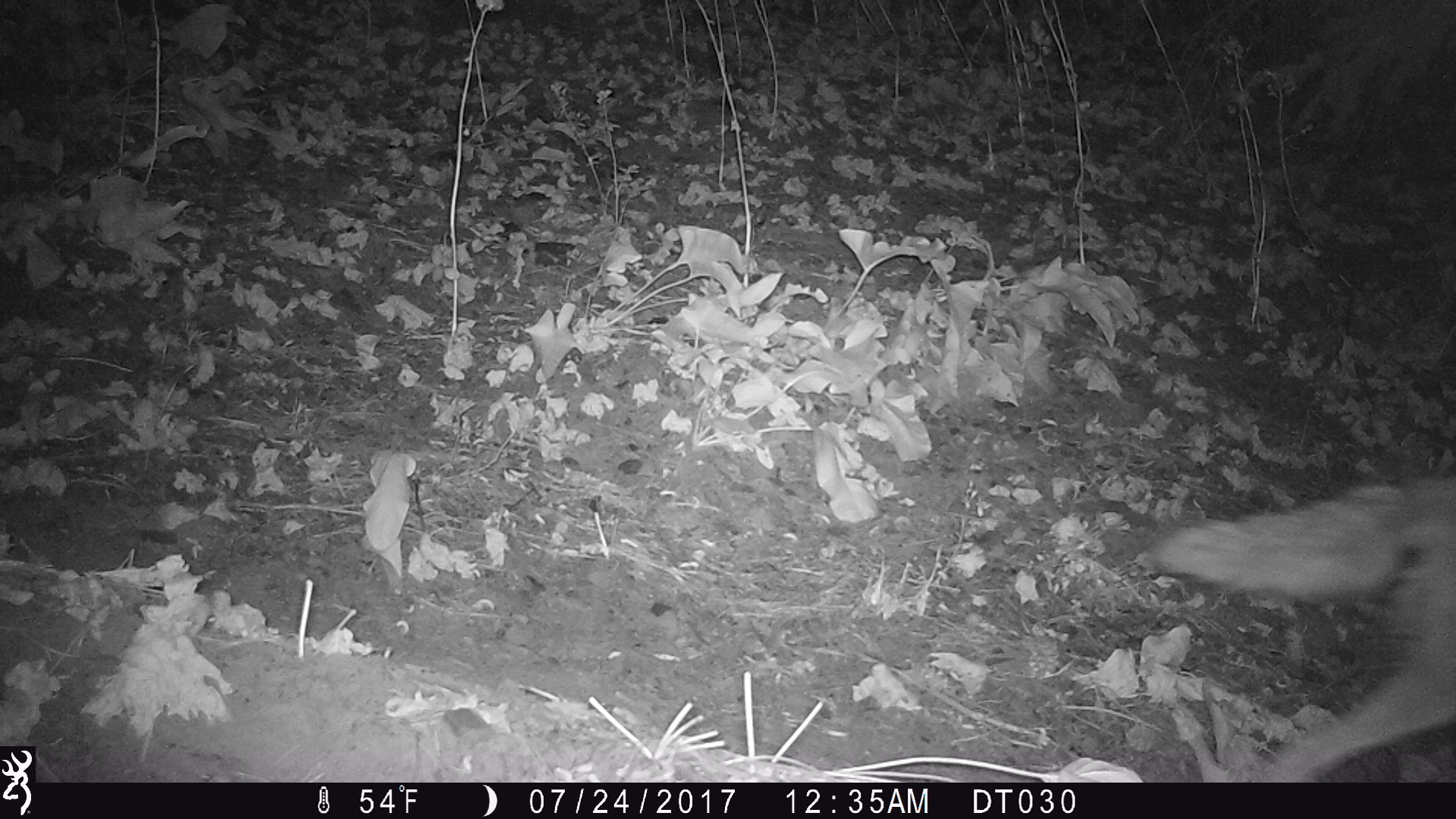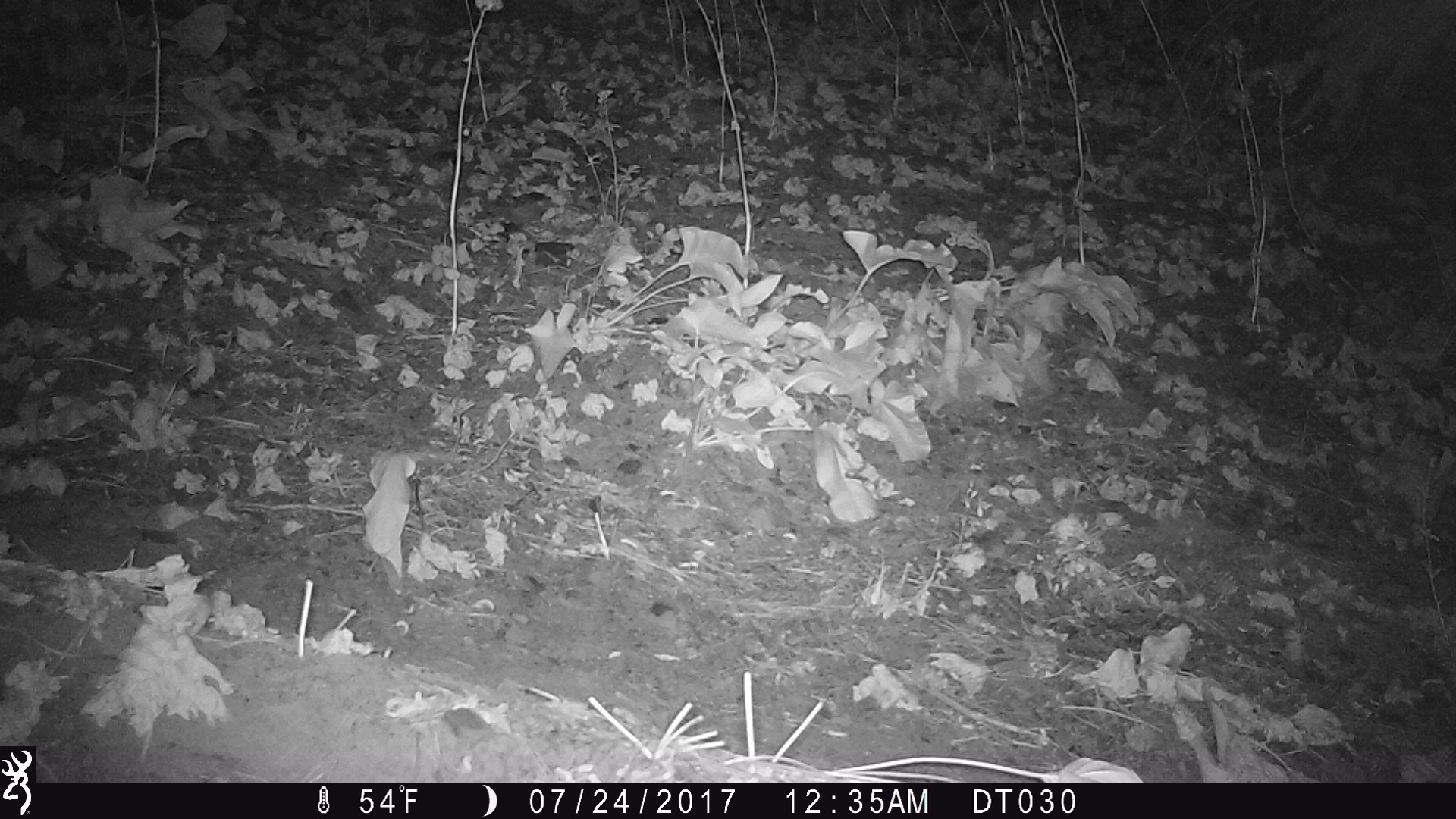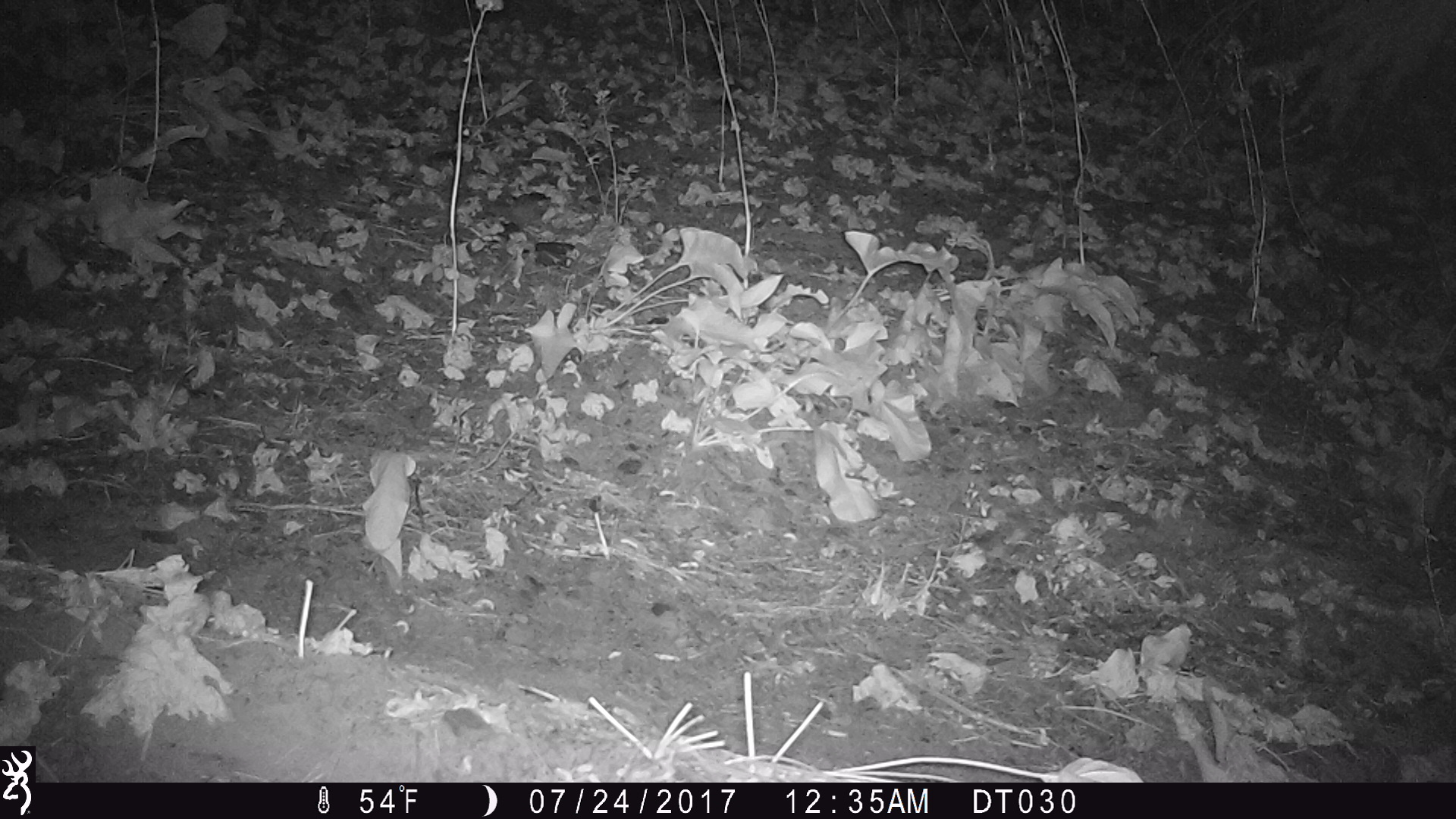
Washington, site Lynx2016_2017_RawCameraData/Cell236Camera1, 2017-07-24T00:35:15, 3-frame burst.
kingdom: Animalia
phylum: Chordata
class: Mammalia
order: Carnivora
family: Canidae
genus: Canis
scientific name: Canis latrans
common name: coyote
Canis latrans (coyote). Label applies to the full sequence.